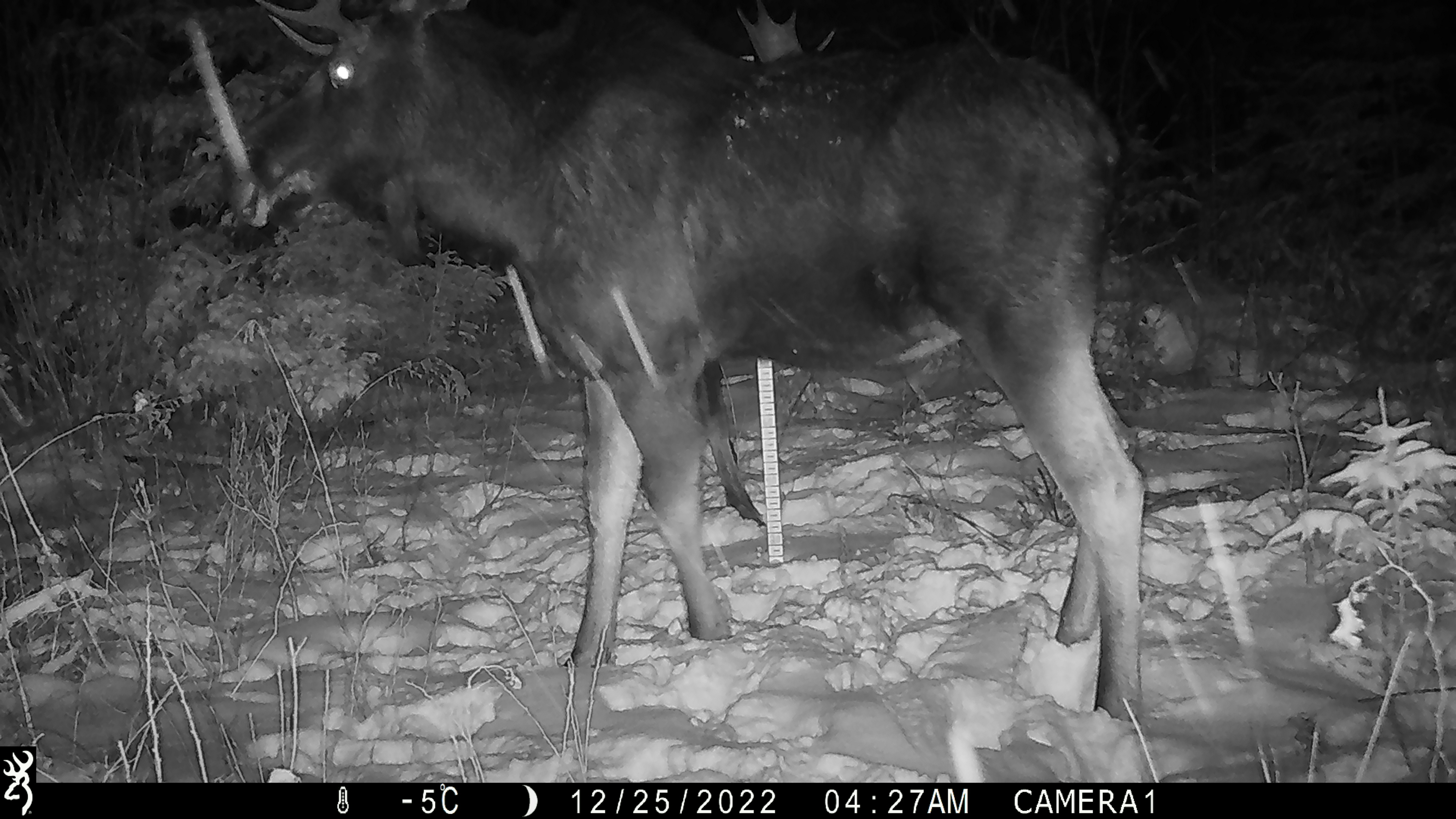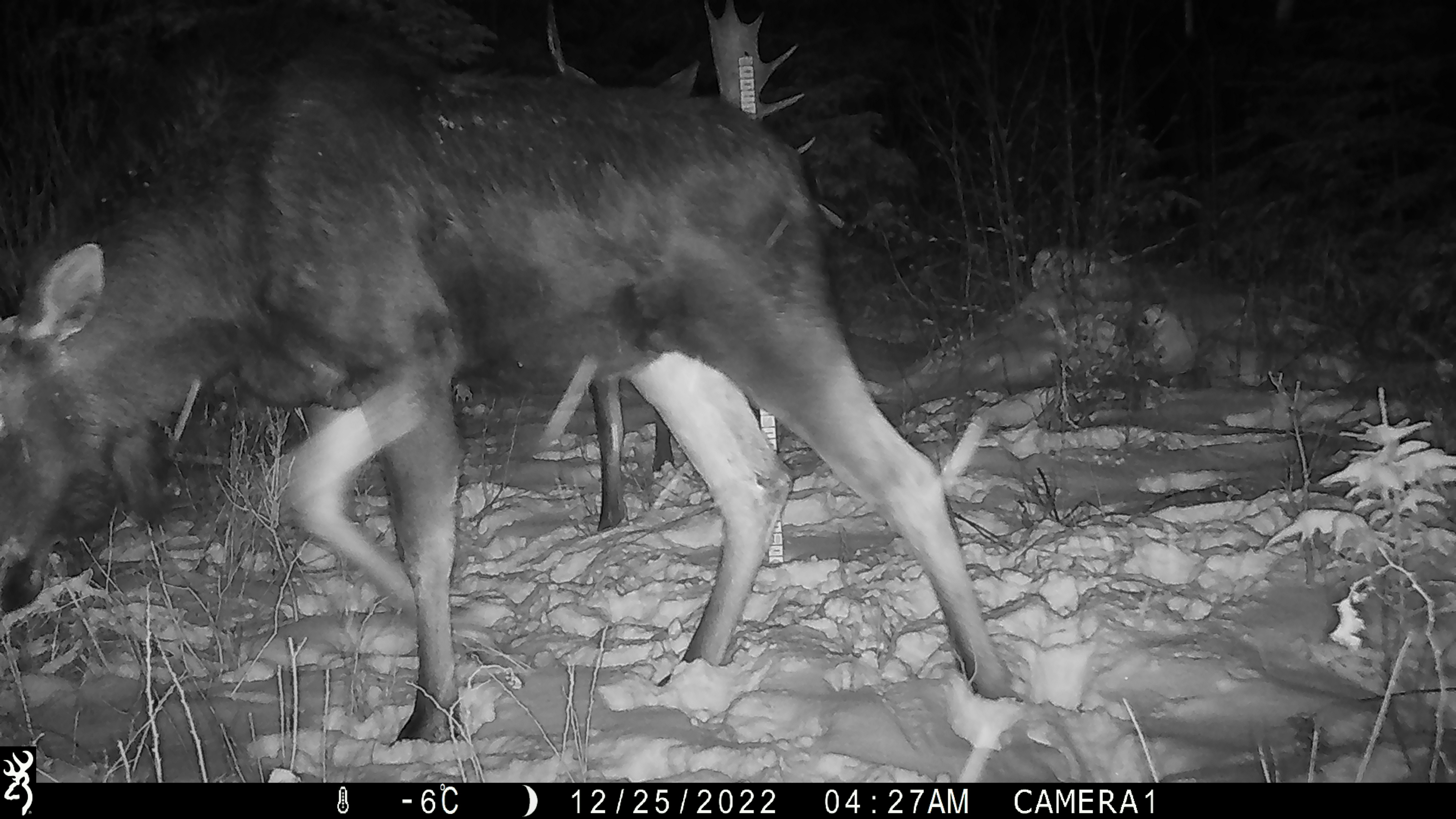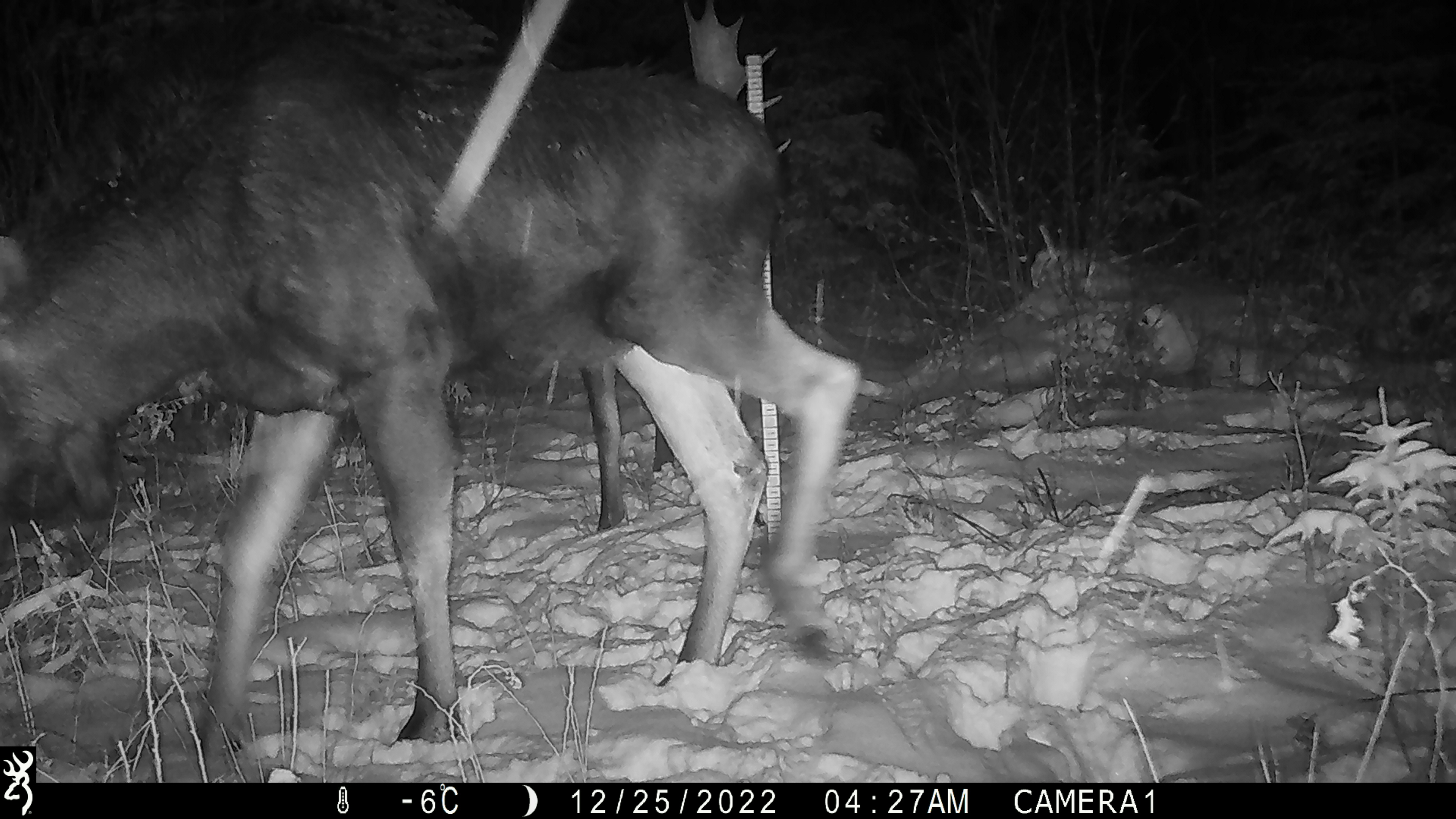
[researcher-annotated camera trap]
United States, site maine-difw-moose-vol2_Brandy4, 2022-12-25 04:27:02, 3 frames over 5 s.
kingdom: Animalia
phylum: Chordata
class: Mammalia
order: Artiodactyla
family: Cervidae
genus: Alces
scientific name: Alces alces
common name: moose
Moose (Alces alces).